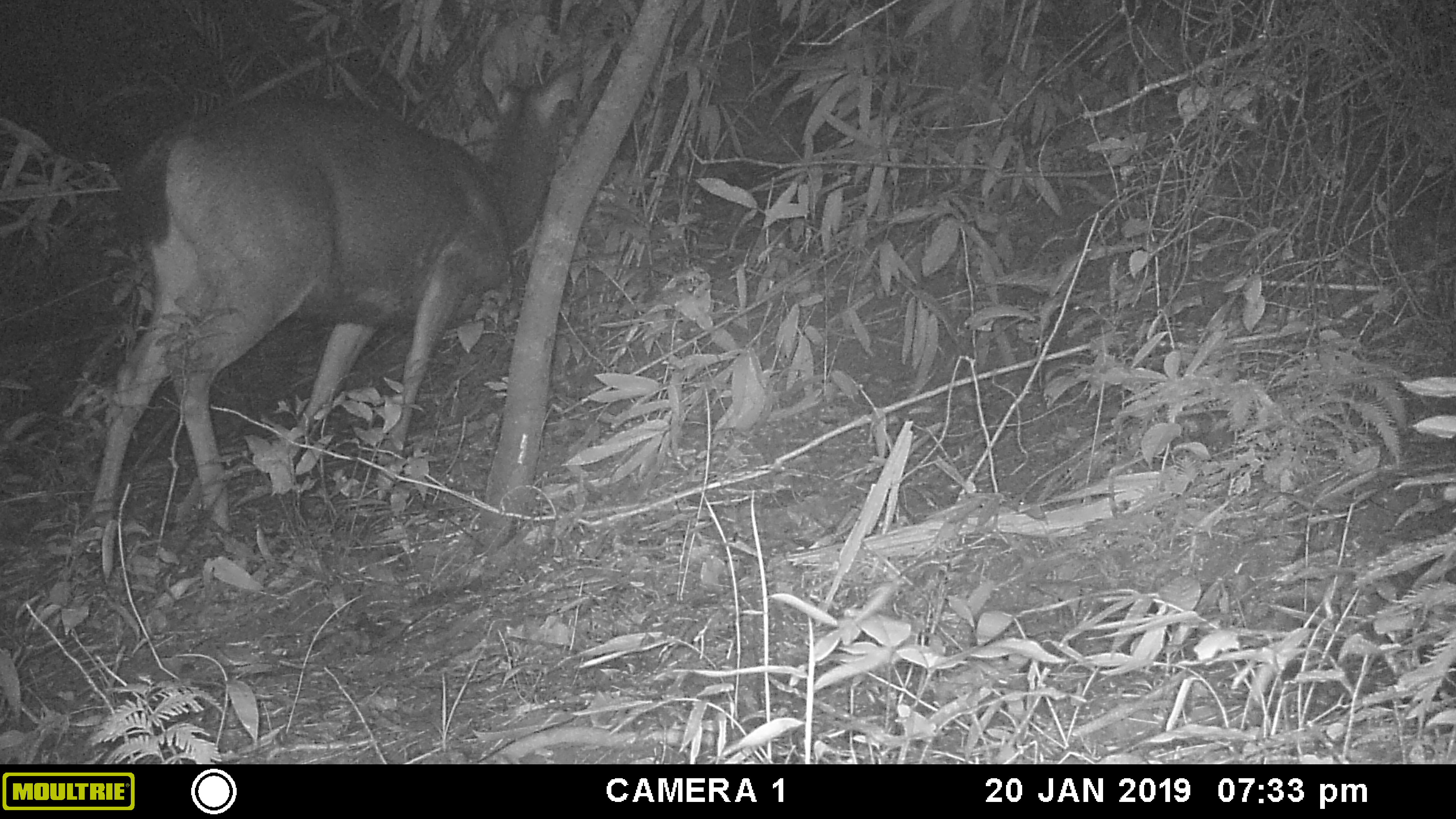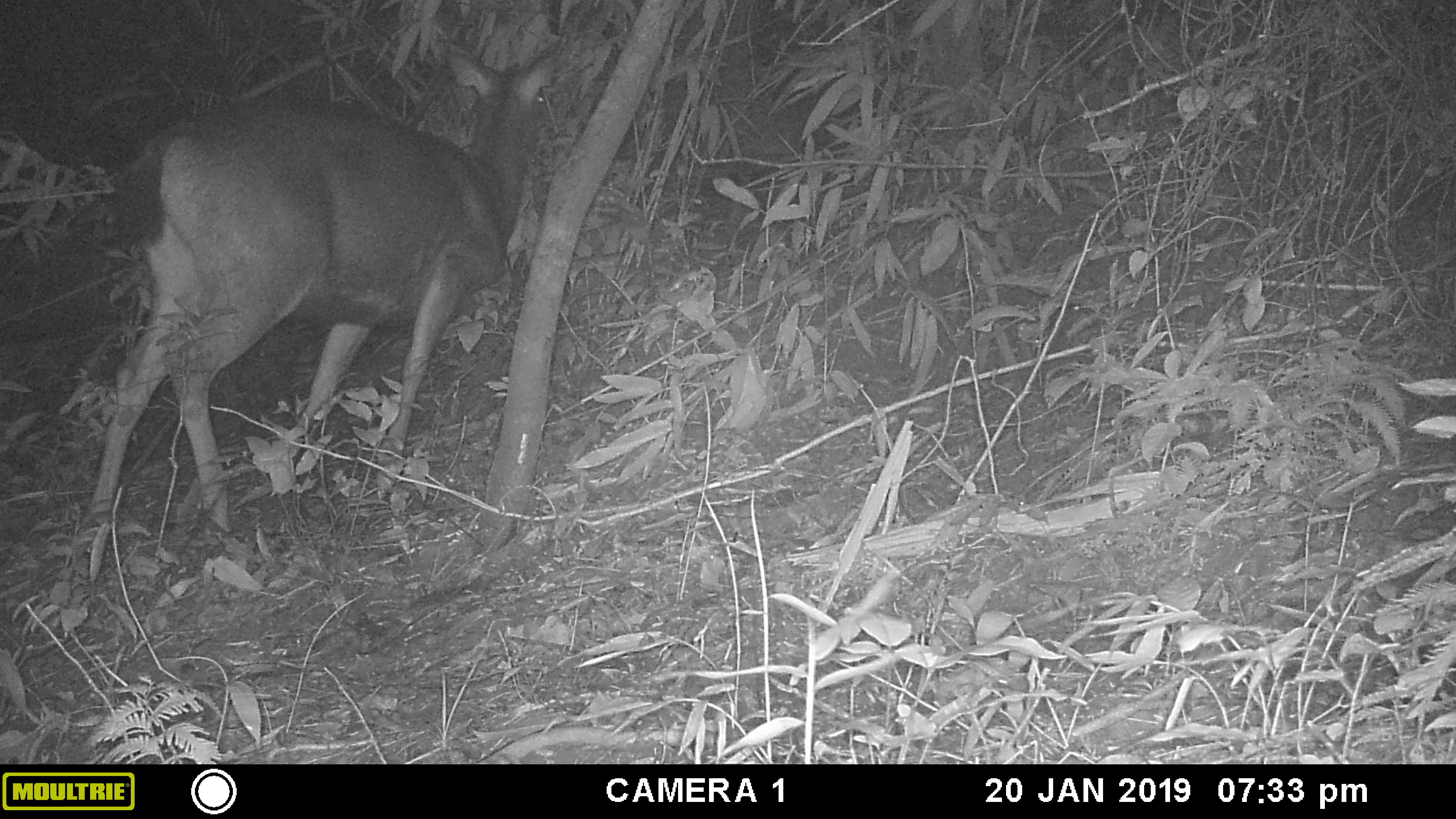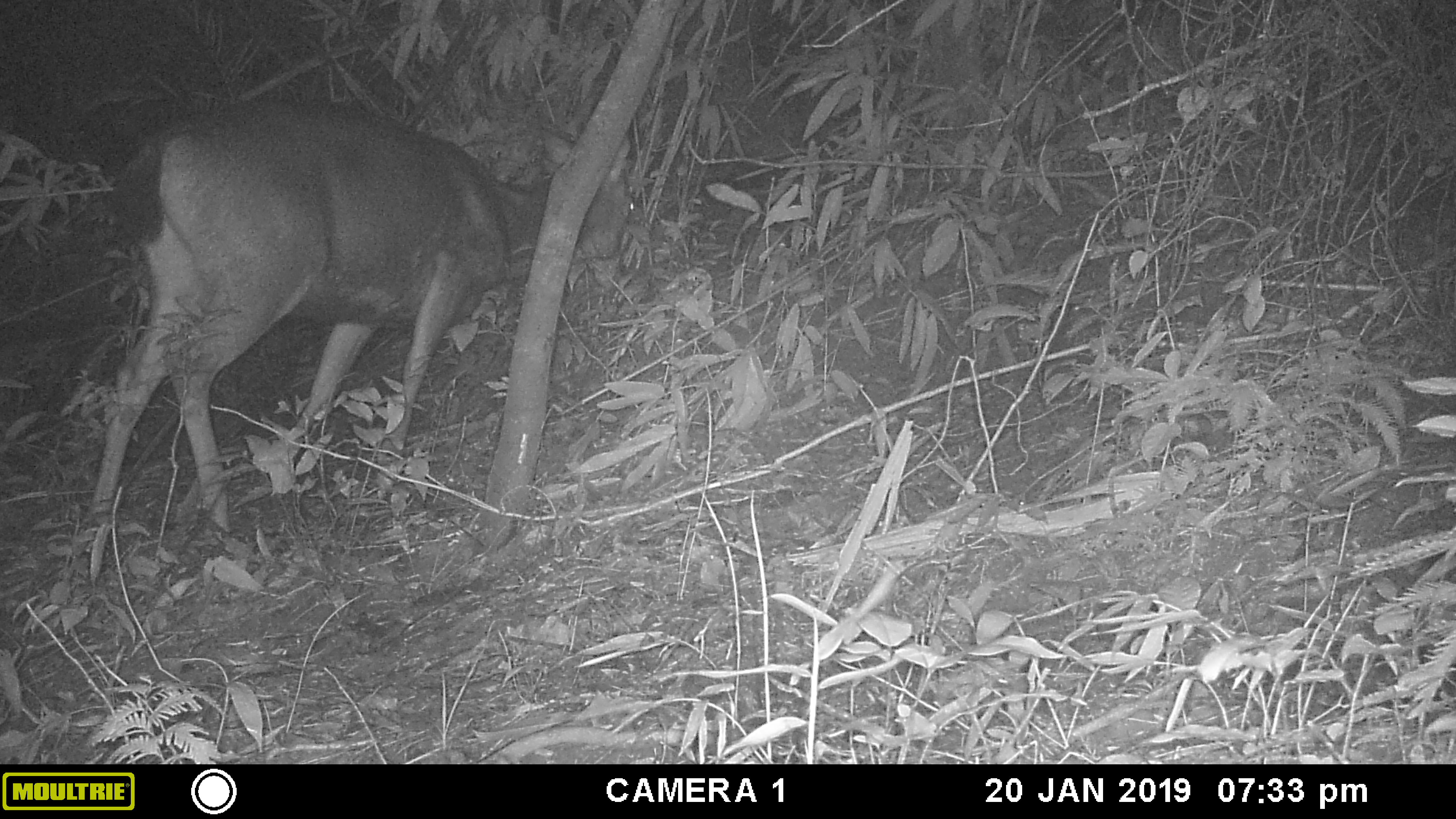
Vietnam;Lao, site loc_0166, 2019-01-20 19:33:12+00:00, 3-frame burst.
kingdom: Animalia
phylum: Chordata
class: Mammalia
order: Artiodactyla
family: Cervidae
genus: Rusa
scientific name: Rusa unicolor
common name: sambar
Sambar (Rusa unicolor). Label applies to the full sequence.